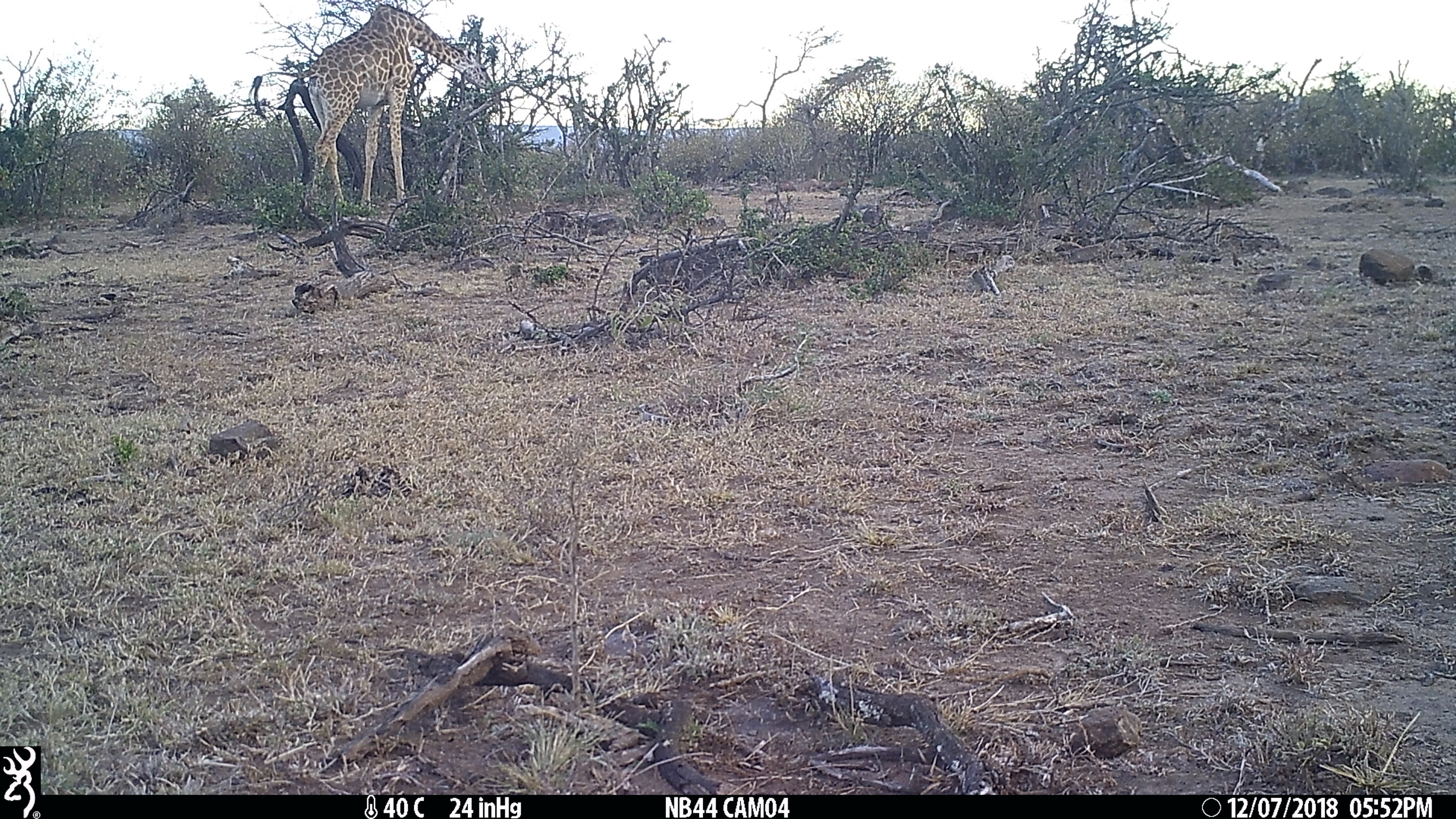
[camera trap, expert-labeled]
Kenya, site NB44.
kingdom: Animalia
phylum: Chordata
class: Mammalia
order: Artiodactyla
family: Giraffidae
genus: Giraffa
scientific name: Giraffa camelopardalis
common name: northern giraffe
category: giraffe